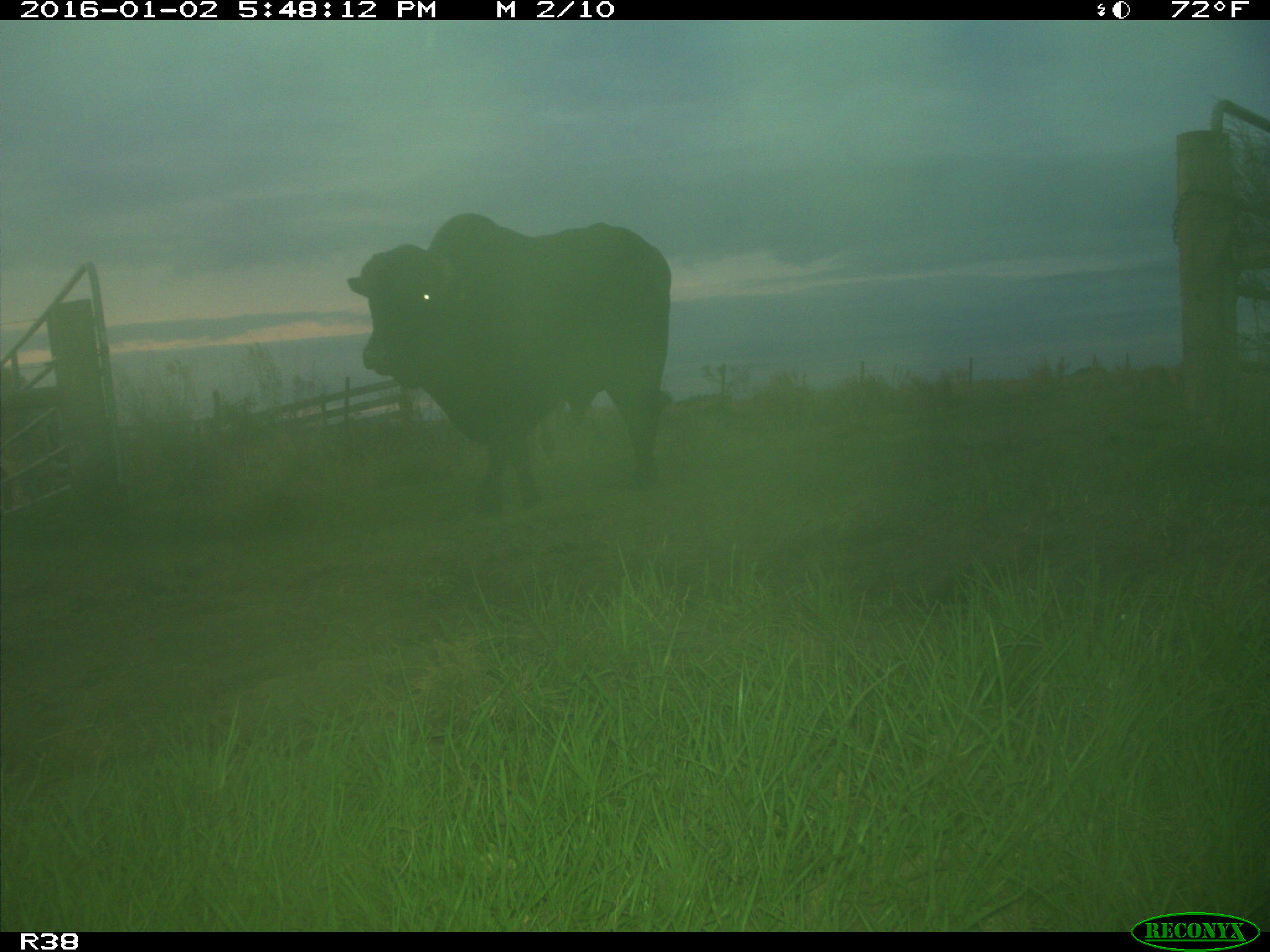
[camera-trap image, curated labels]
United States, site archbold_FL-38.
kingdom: Animalia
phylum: Chordata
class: Mammalia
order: Artiodactyla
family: Bovidae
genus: Bos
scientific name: Bos taurus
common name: domestic cow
Bos taurus (domestic cow).